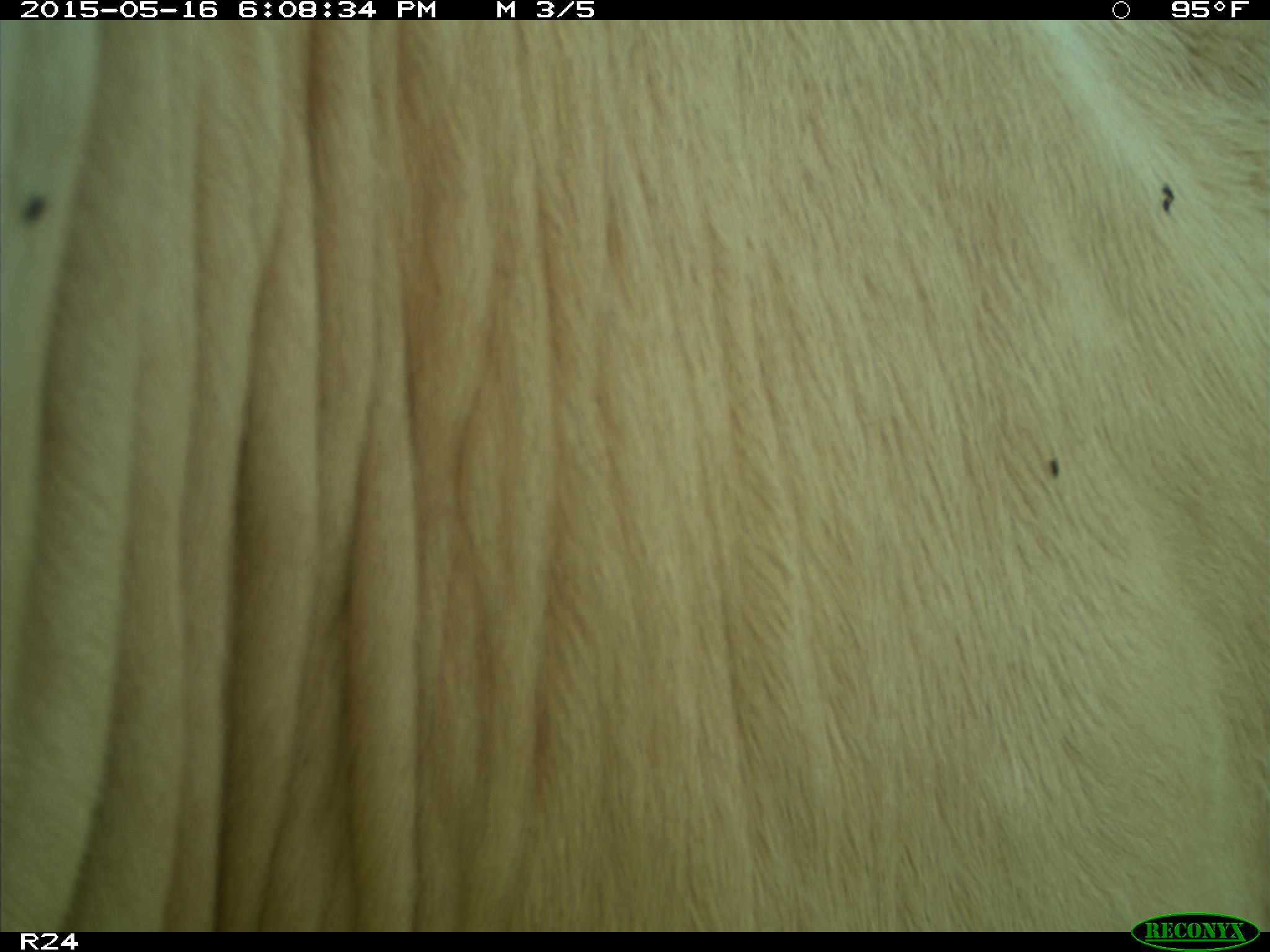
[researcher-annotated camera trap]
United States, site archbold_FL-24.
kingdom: Animalia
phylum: Chordata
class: Mammalia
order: Artiodactyla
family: Bovidae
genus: Bos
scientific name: Bos taurus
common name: domestic cow